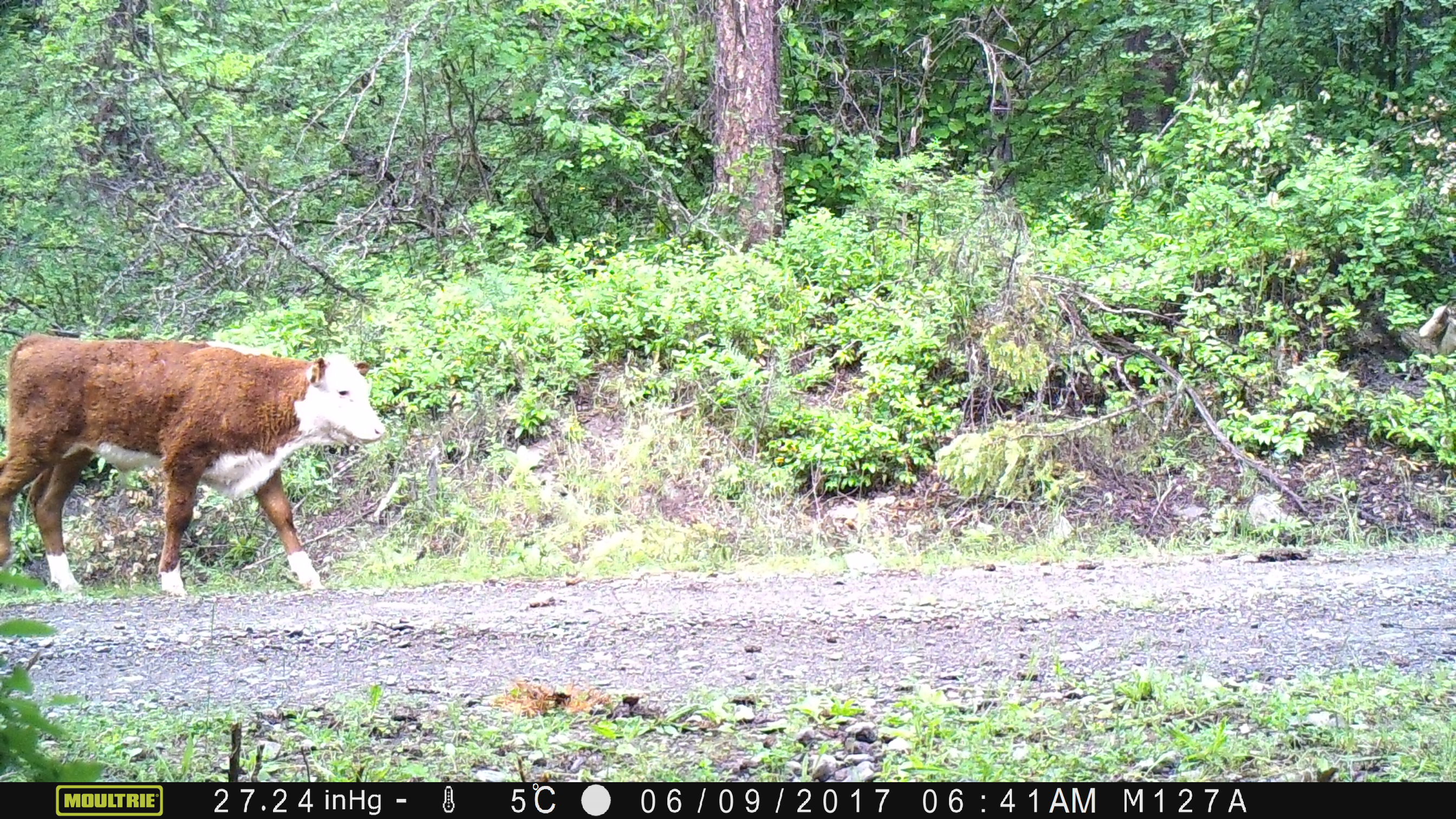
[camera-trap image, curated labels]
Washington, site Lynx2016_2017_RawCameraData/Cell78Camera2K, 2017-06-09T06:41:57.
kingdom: Animalia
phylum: Chordata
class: Mammalia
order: Artiodactyla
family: Bovidae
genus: Bos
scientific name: Bos taurus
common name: domestic cattle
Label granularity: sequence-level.